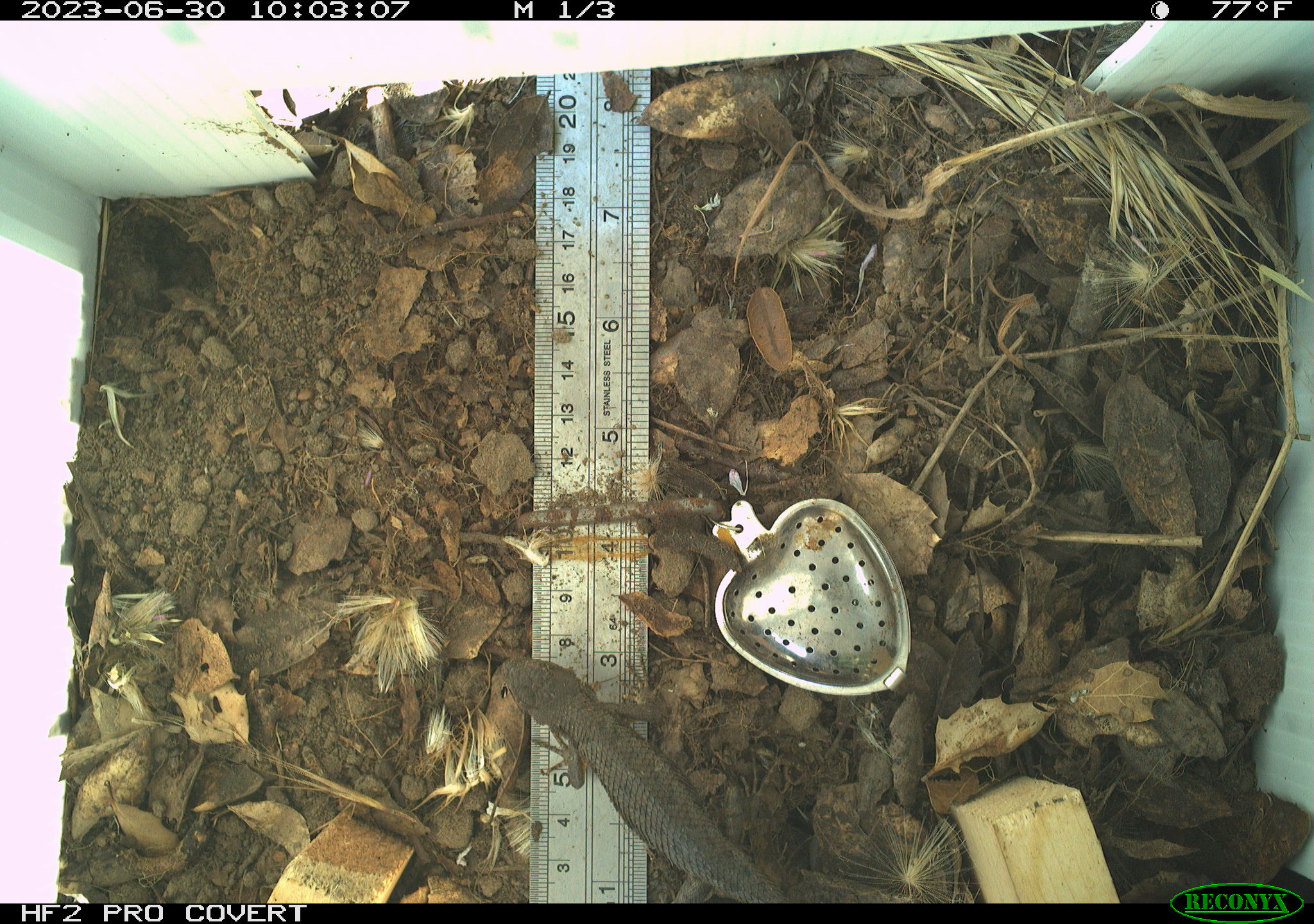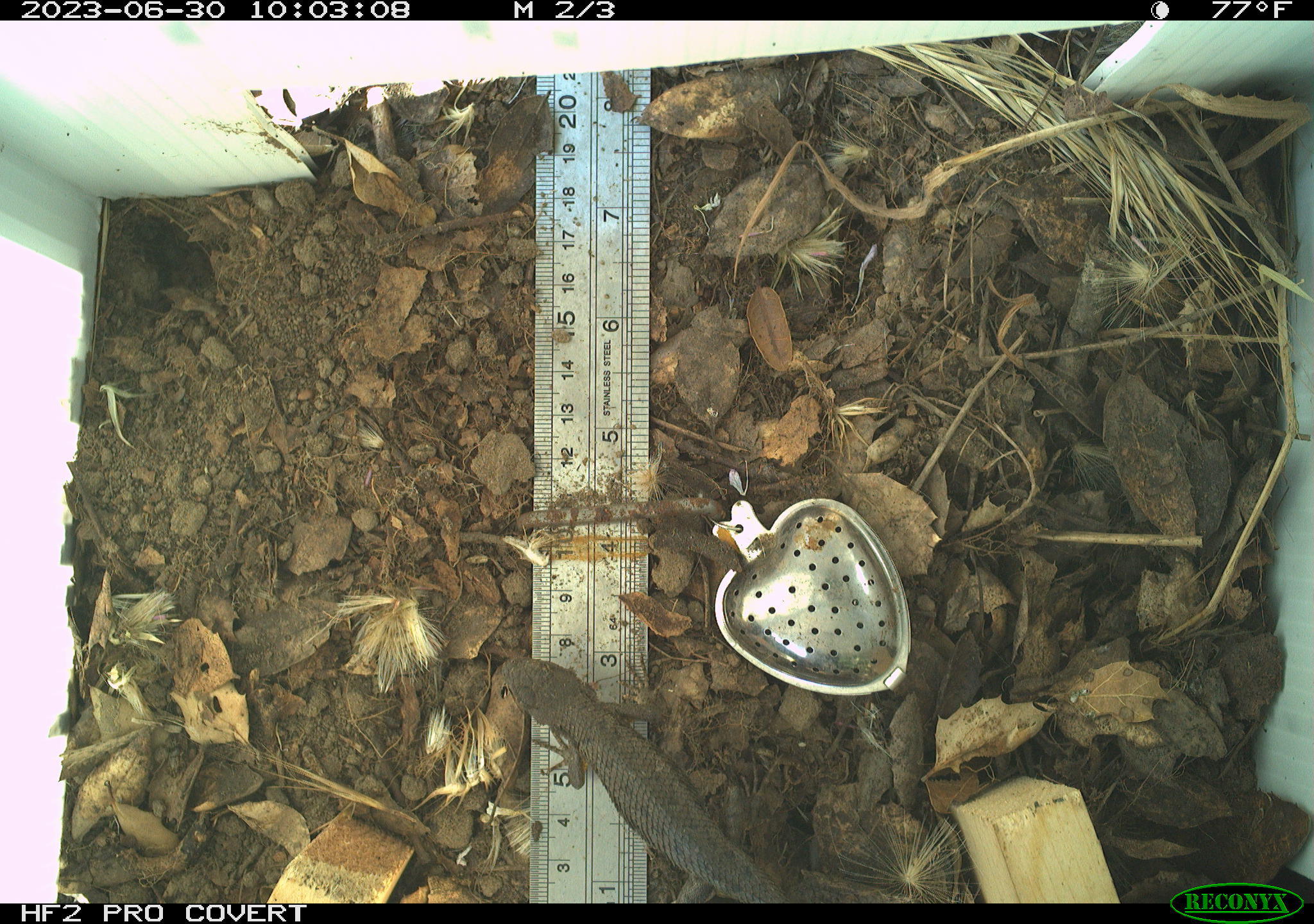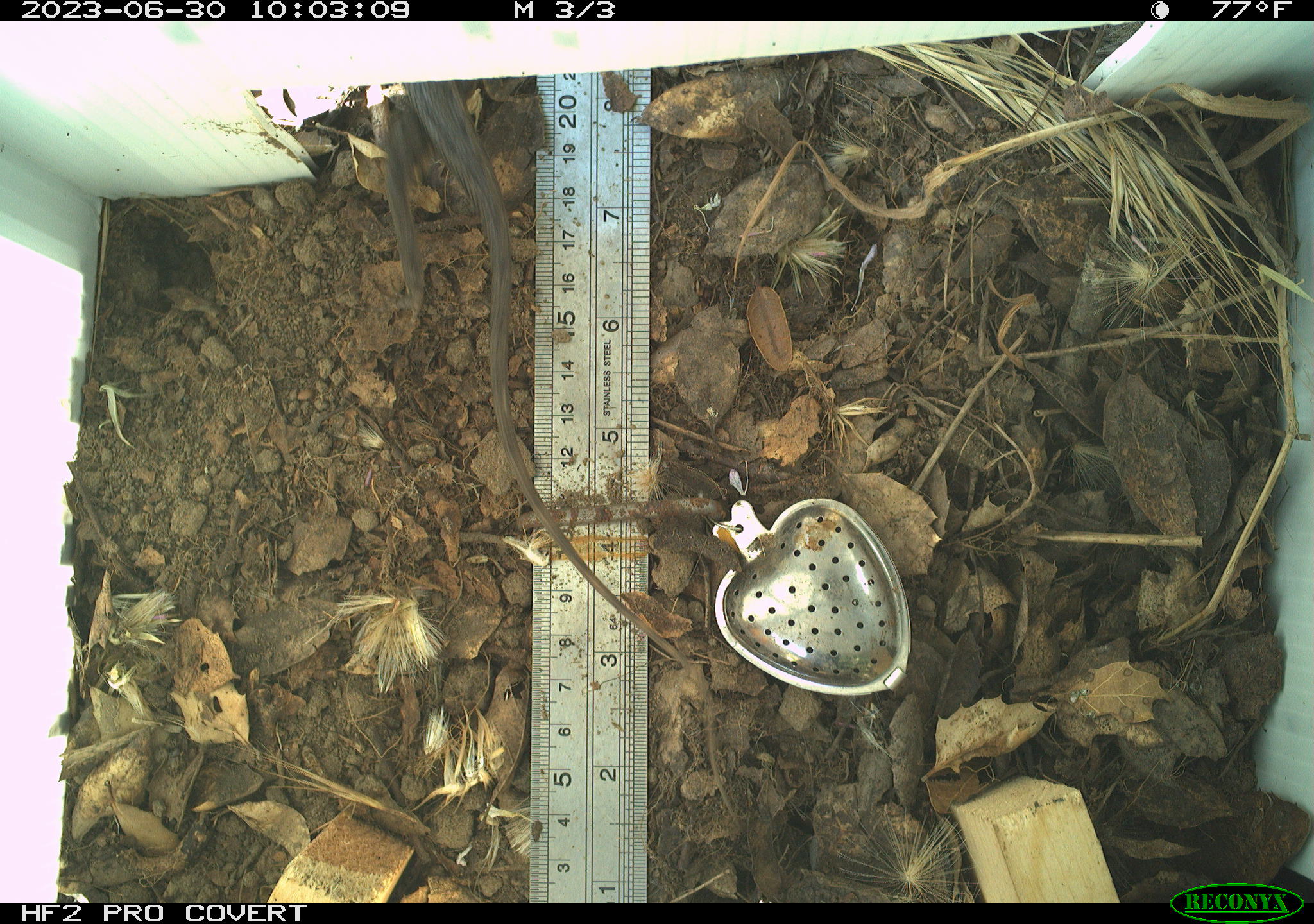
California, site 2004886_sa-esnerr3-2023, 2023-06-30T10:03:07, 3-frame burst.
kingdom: Animalia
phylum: Chordata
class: Reptilia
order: Squamata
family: Phrynosomatidae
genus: Sceloporus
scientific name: Sceloporus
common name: spiny lizards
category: sceloporus species